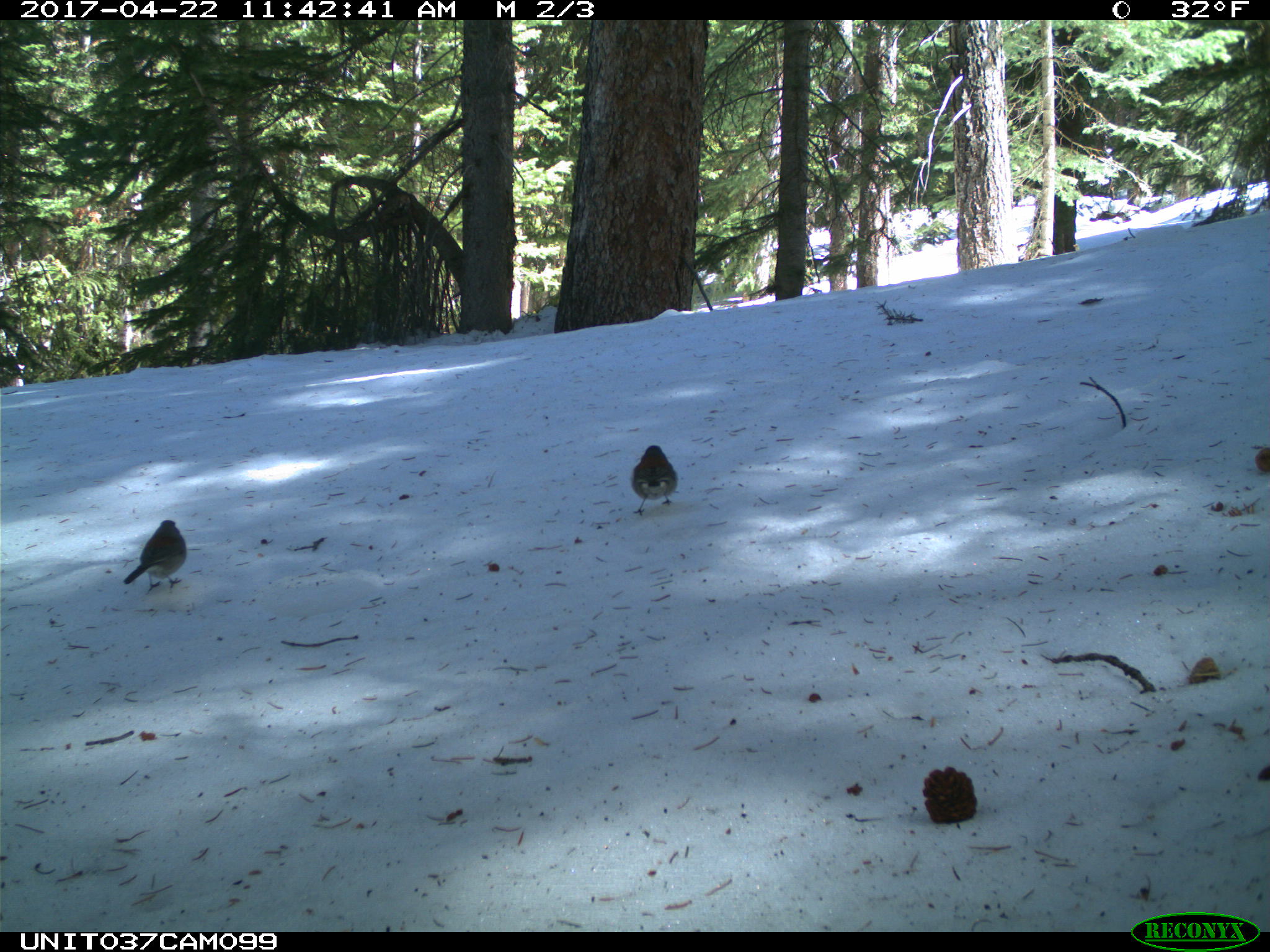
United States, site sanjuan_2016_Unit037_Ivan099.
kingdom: Animalia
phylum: Chordata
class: Aves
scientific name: Aves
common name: birds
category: unidentified bird